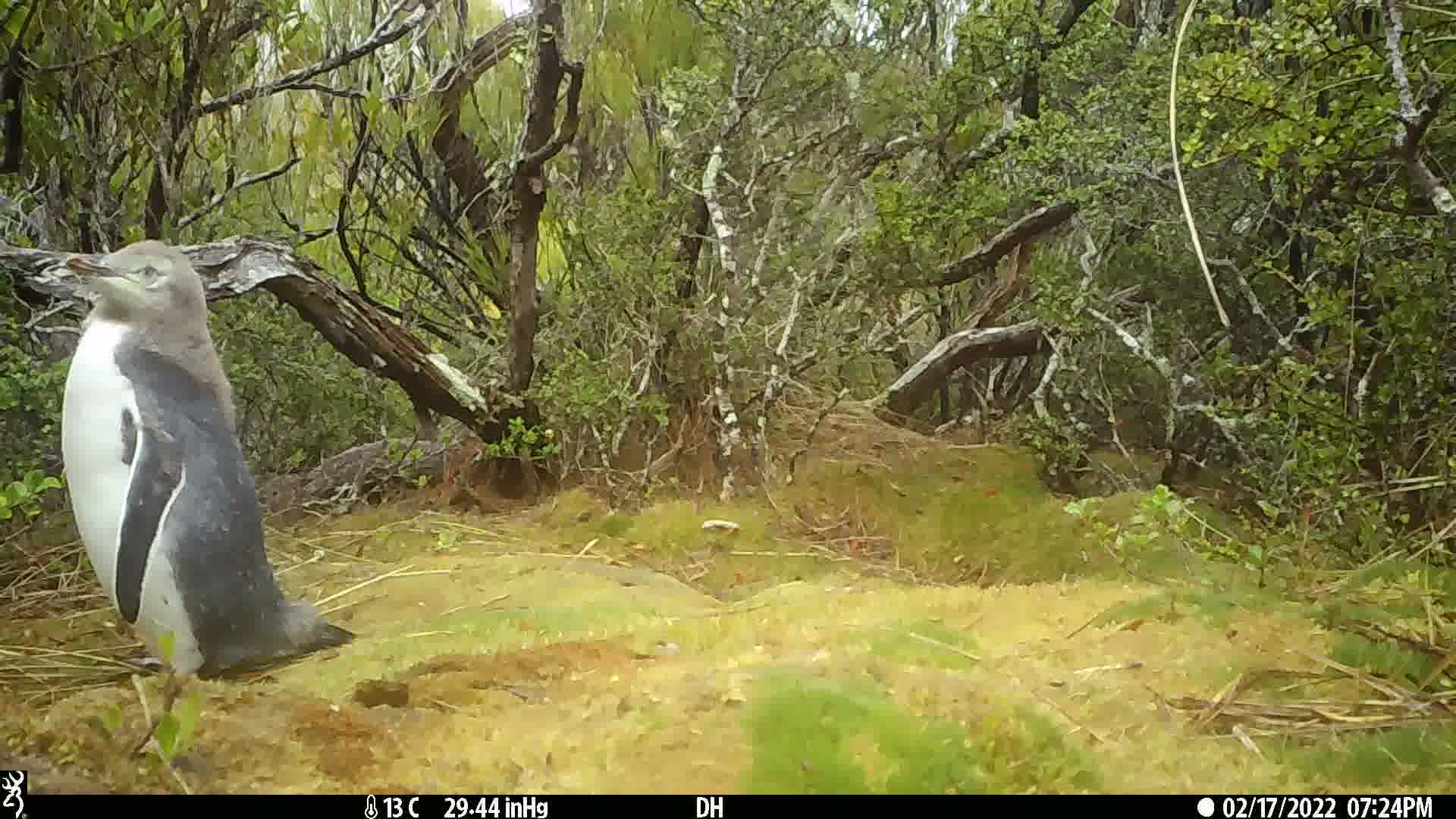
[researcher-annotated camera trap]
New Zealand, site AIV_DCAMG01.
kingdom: Animalia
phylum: Chordata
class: Aves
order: Sphenisciformes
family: Spheniscidae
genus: Megadyptes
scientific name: Megadyptes antipodes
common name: yellow-eyed penguin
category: yellow eyed penguin